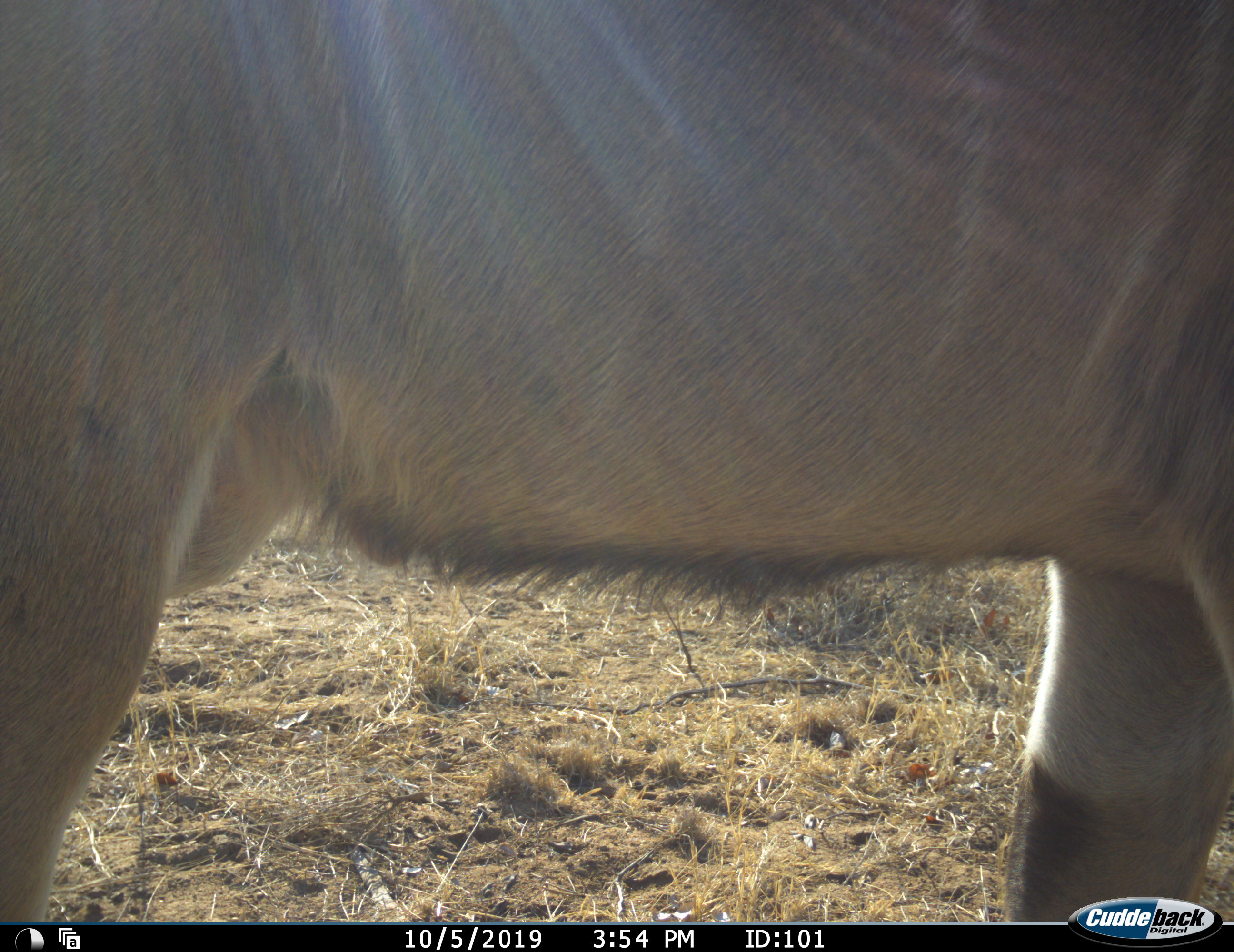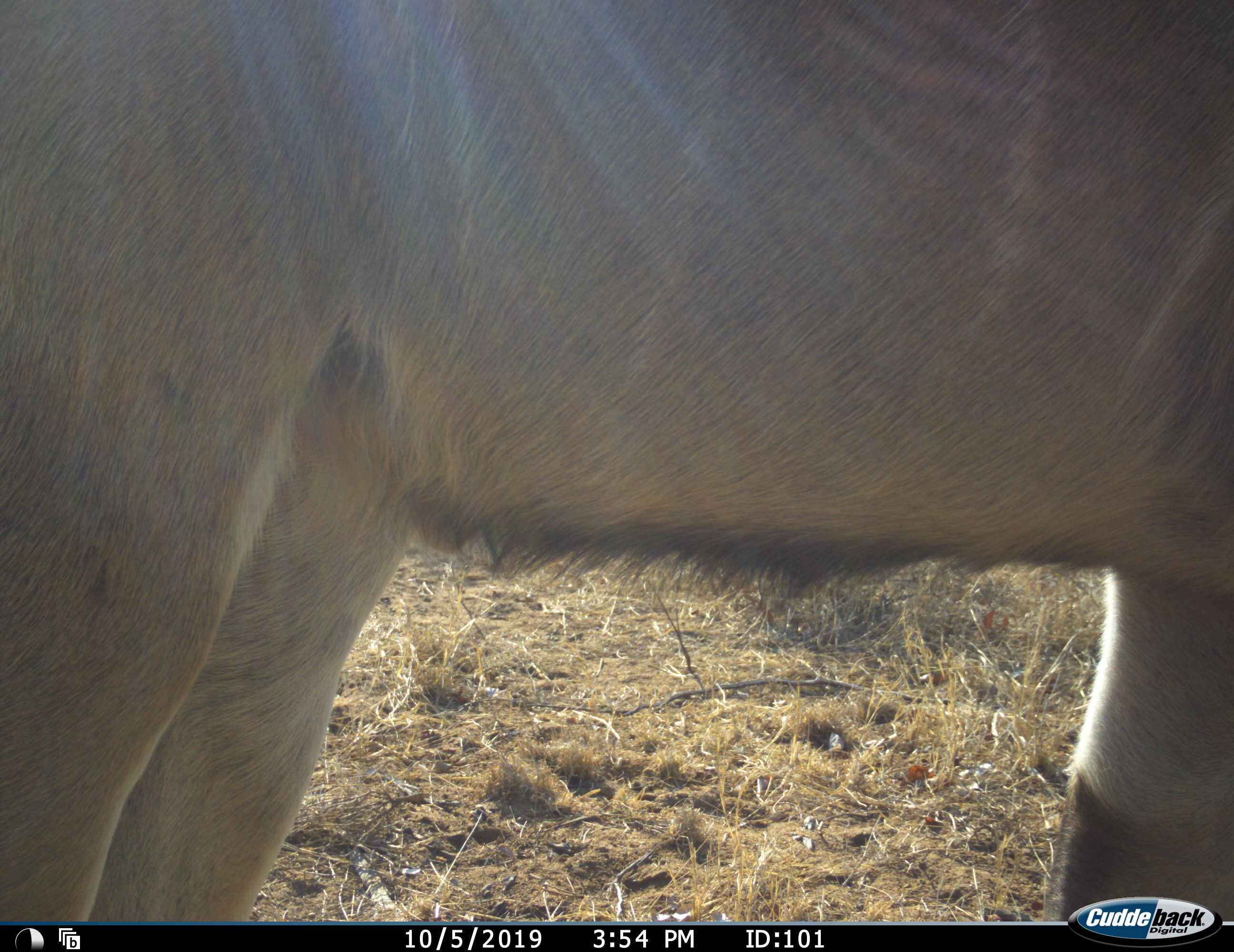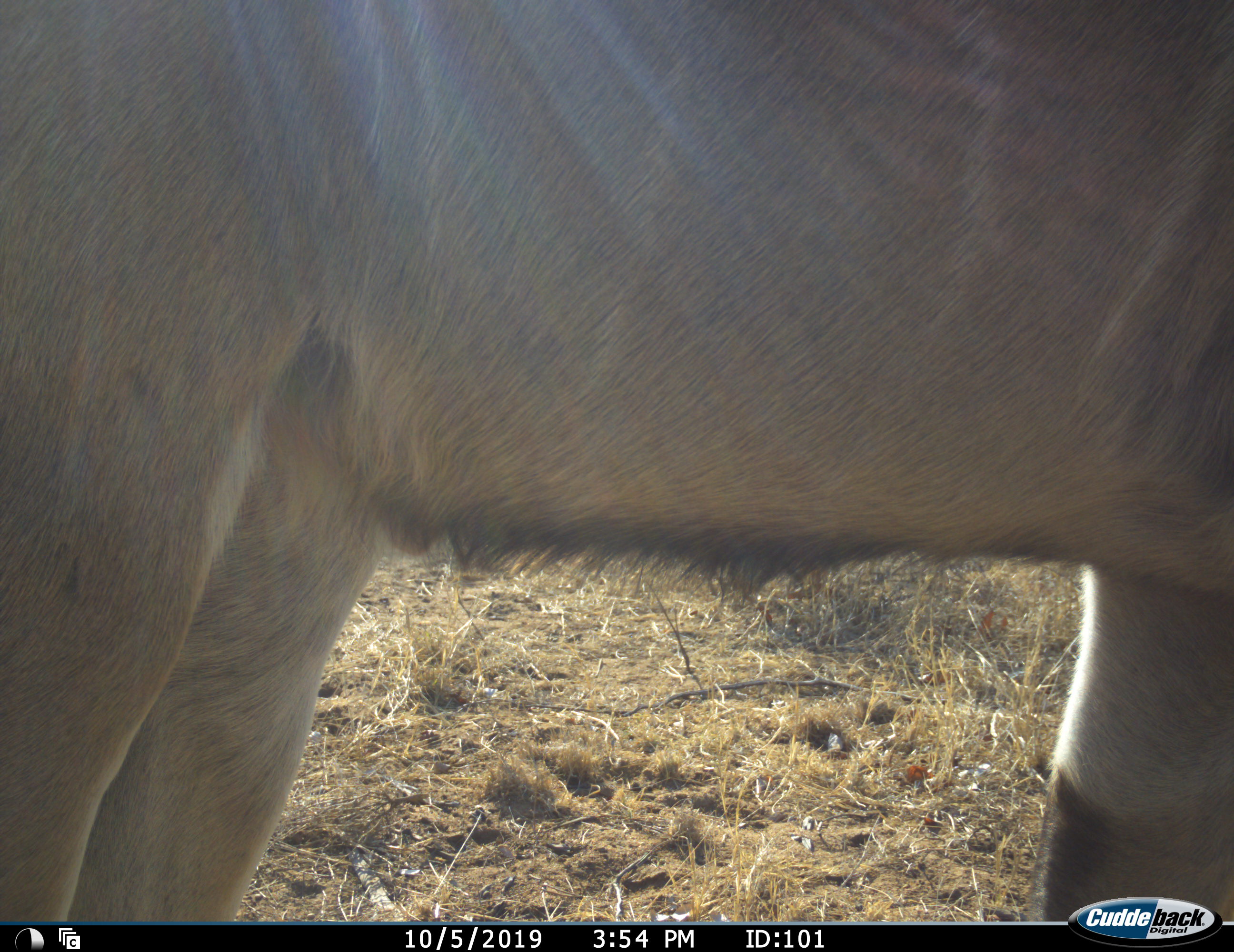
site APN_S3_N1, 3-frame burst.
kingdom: Animalia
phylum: Chordata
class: Mammalia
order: Artiodactyla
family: Bovidae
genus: Tragelaphus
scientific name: Tragelaphus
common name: kudu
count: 1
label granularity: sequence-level